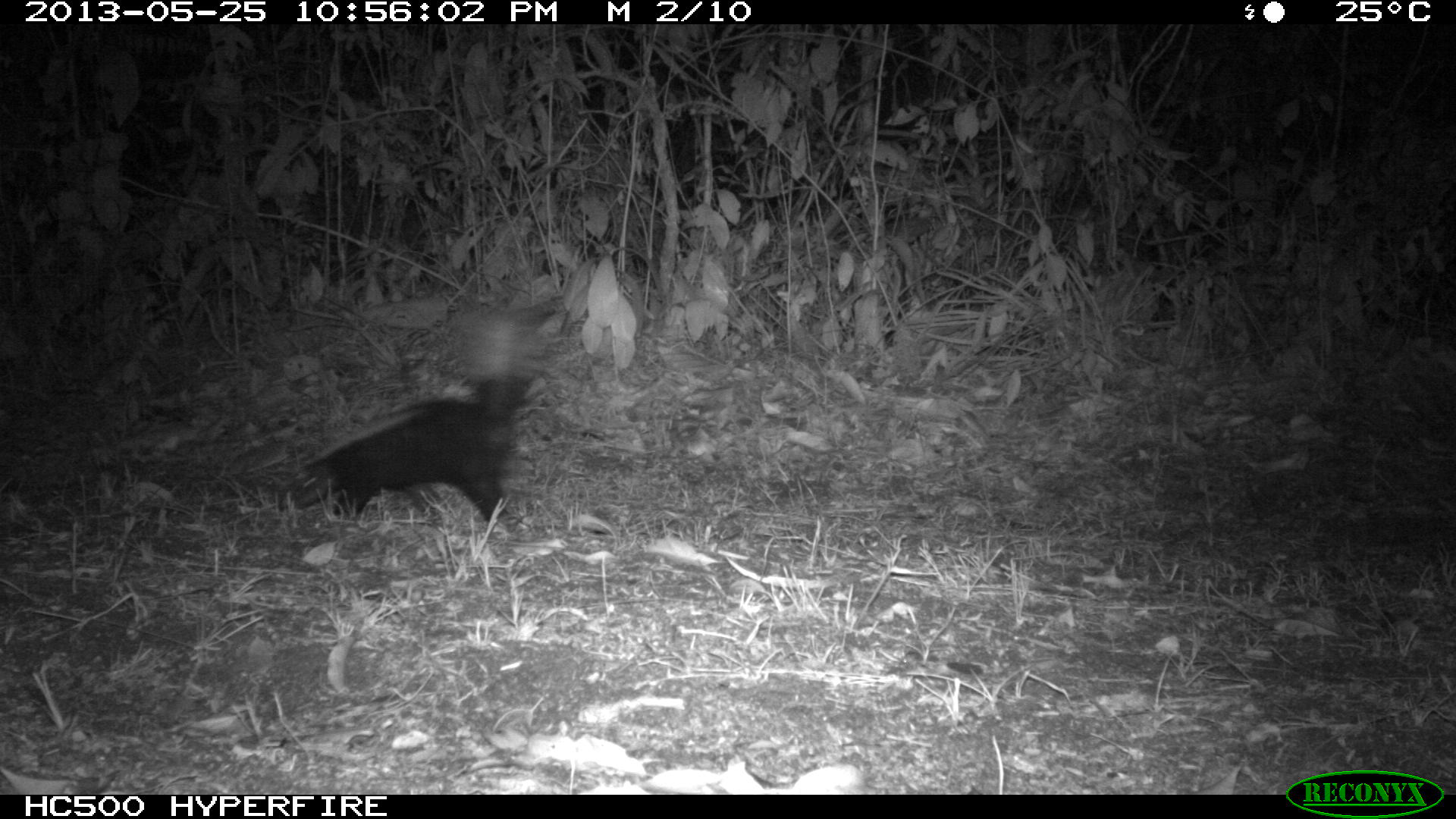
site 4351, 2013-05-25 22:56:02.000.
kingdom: Animalia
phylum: Chordata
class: Mammalia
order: Carnivora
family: Mephitidae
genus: Conepatus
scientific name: Conepatus semistriatus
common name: striped hog-nosed skunk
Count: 1.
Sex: female.